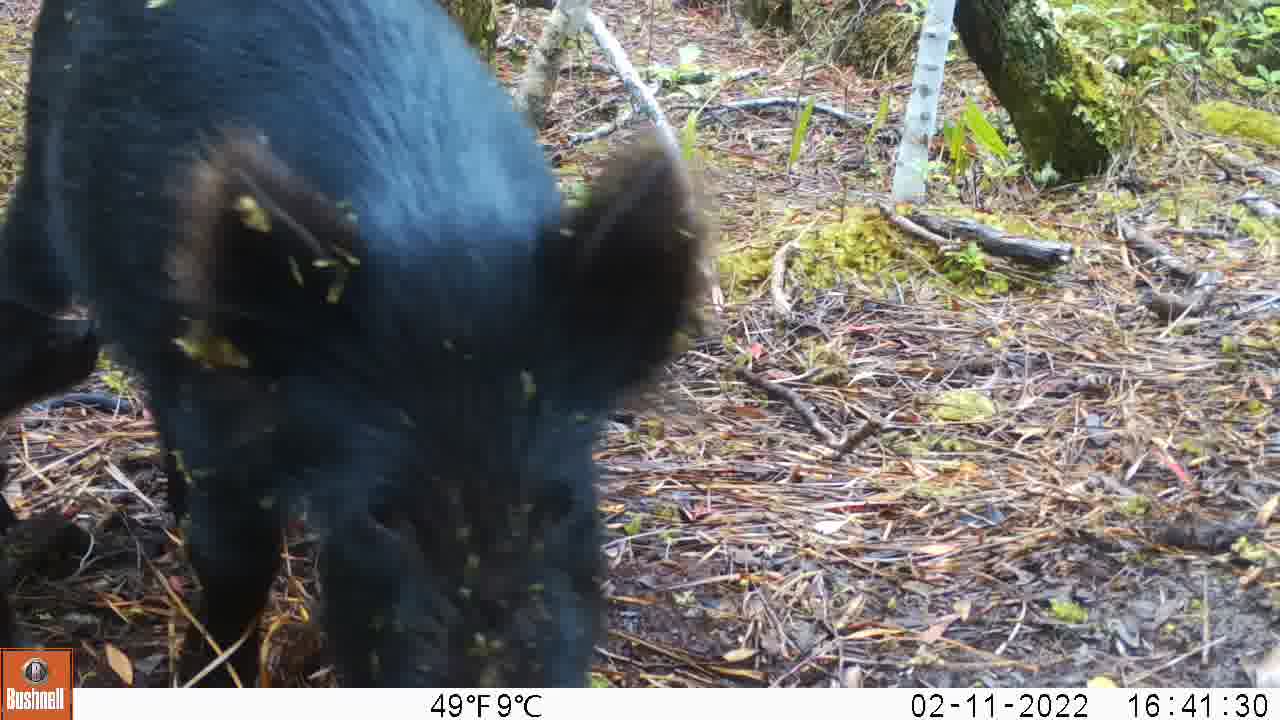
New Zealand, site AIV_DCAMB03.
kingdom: Animalia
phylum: Chordata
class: Mammalia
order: Artiodactyla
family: Suidae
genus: Sus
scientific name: Sus scrofa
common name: pig